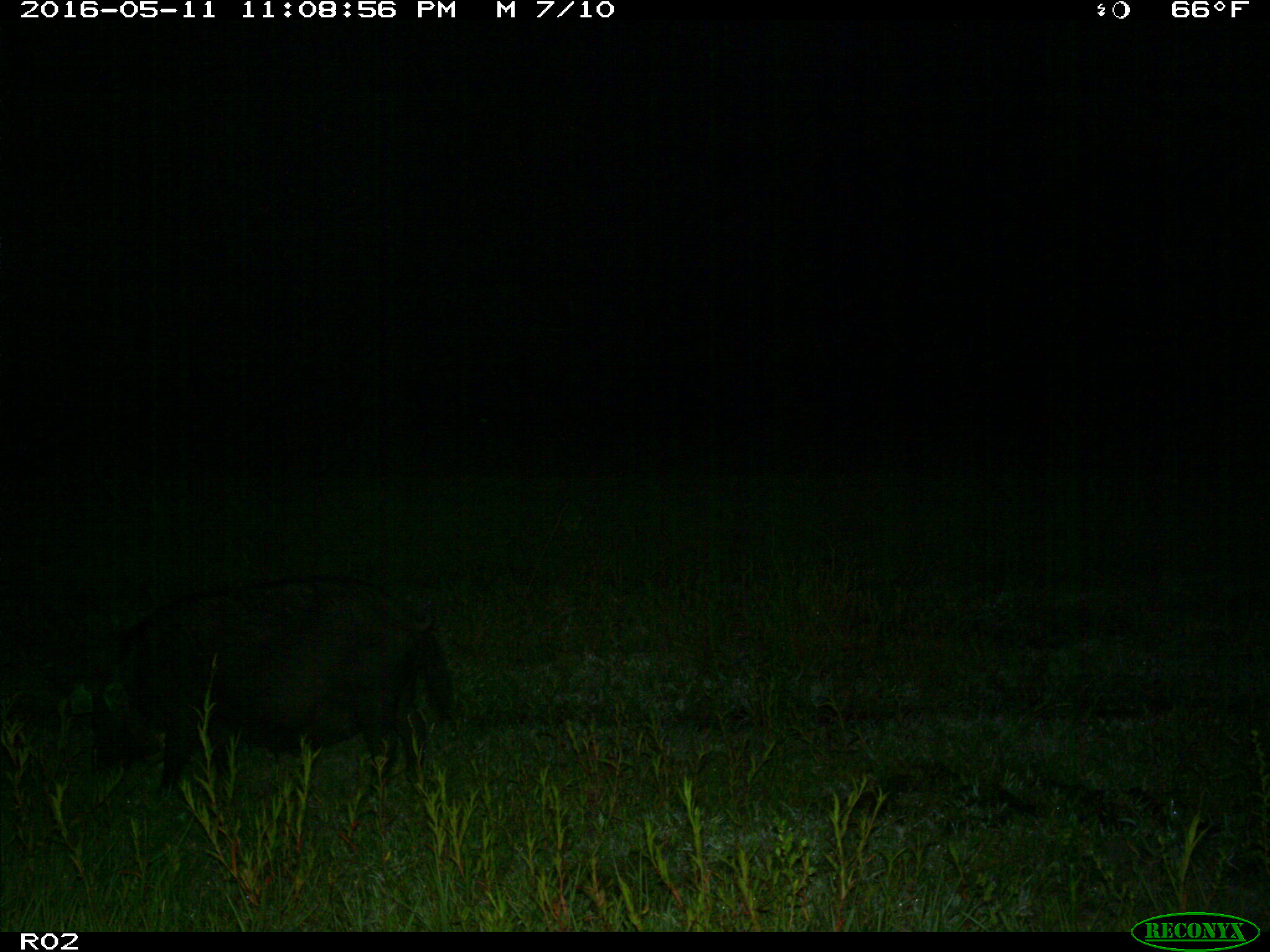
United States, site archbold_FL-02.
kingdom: Animalia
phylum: Chordata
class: Mammalia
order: Artiodactyla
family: Suidae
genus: Sus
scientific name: Sus scrofa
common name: wild boar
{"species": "Sus scrofa (wild boar)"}